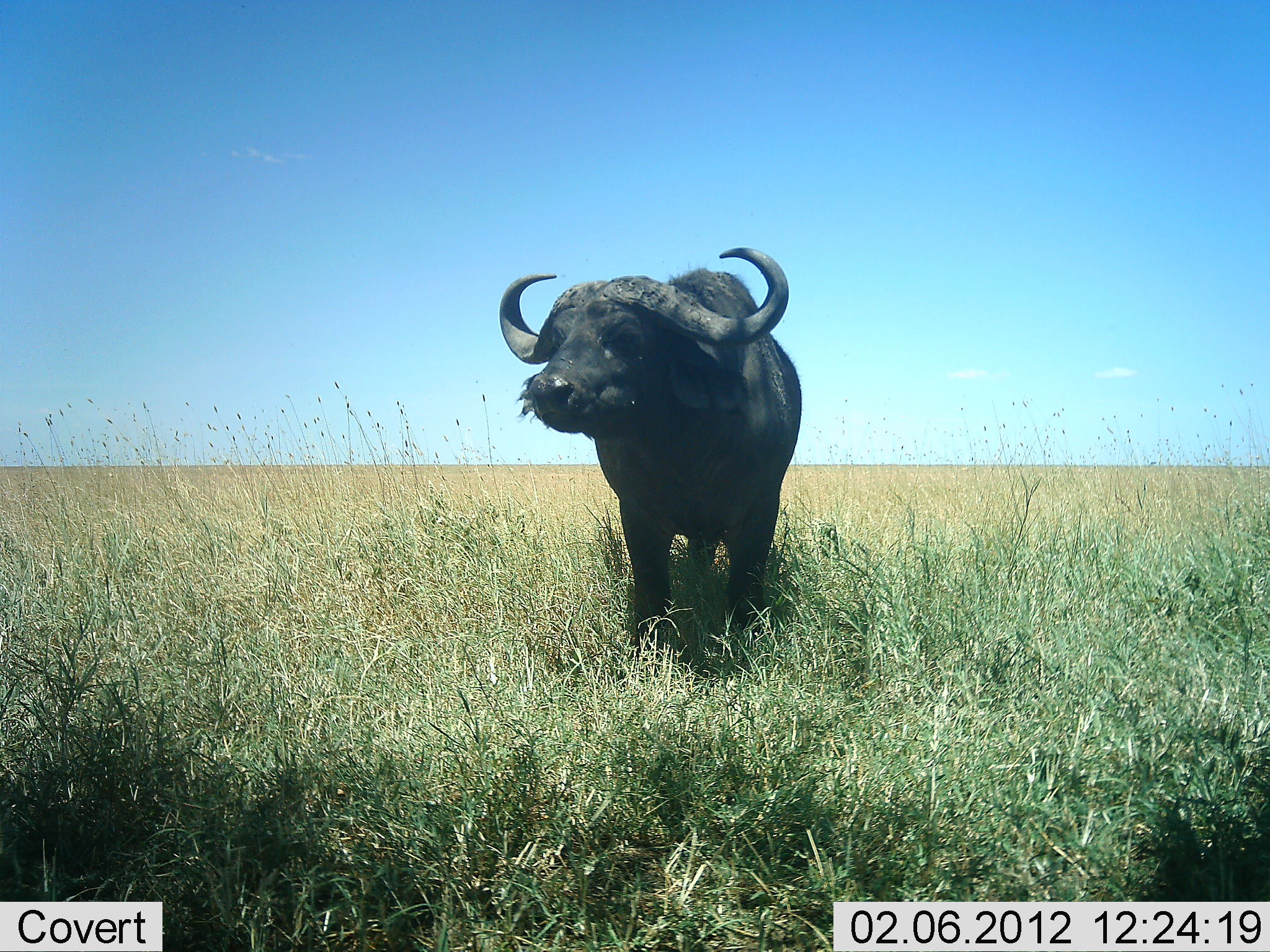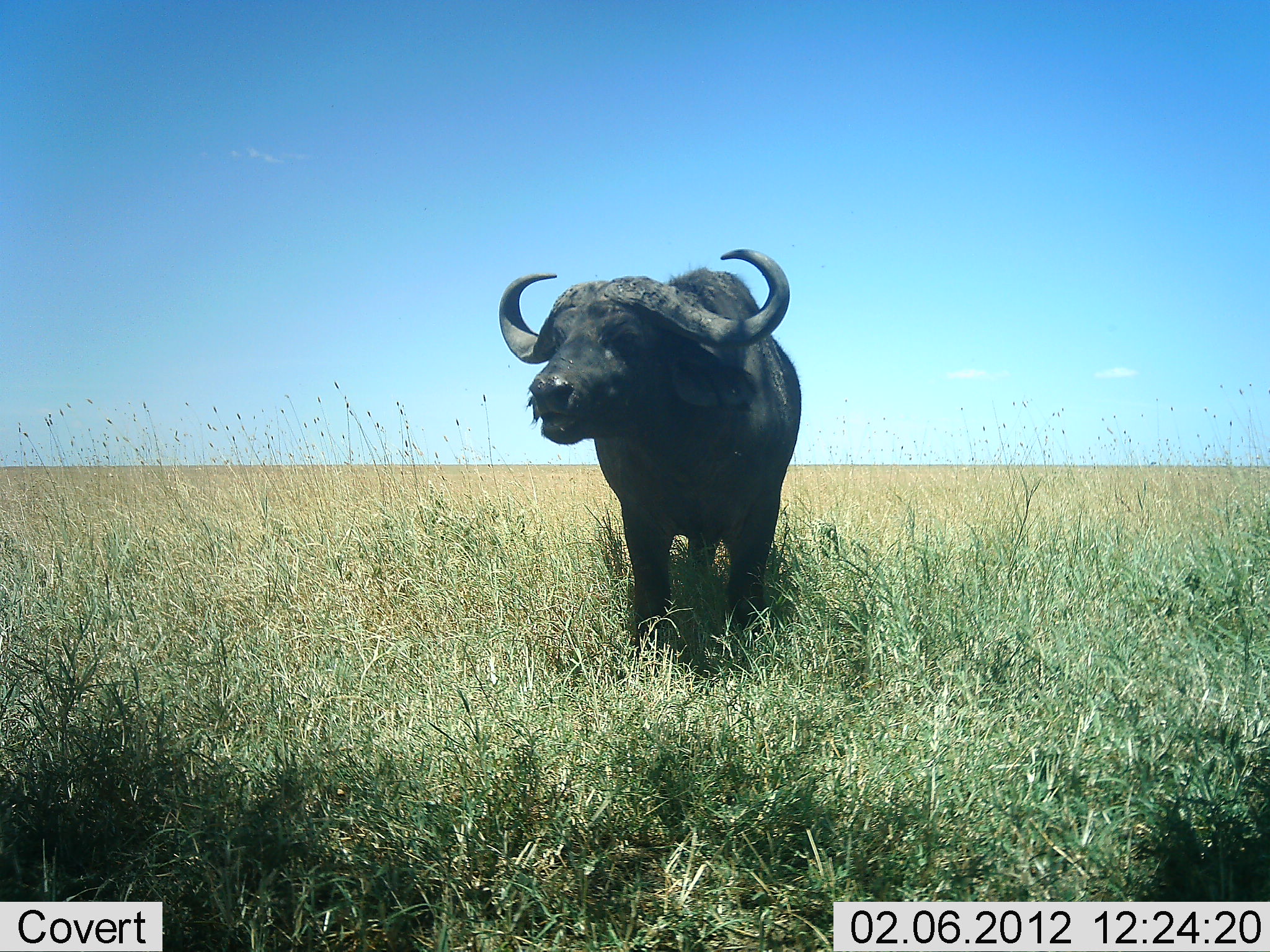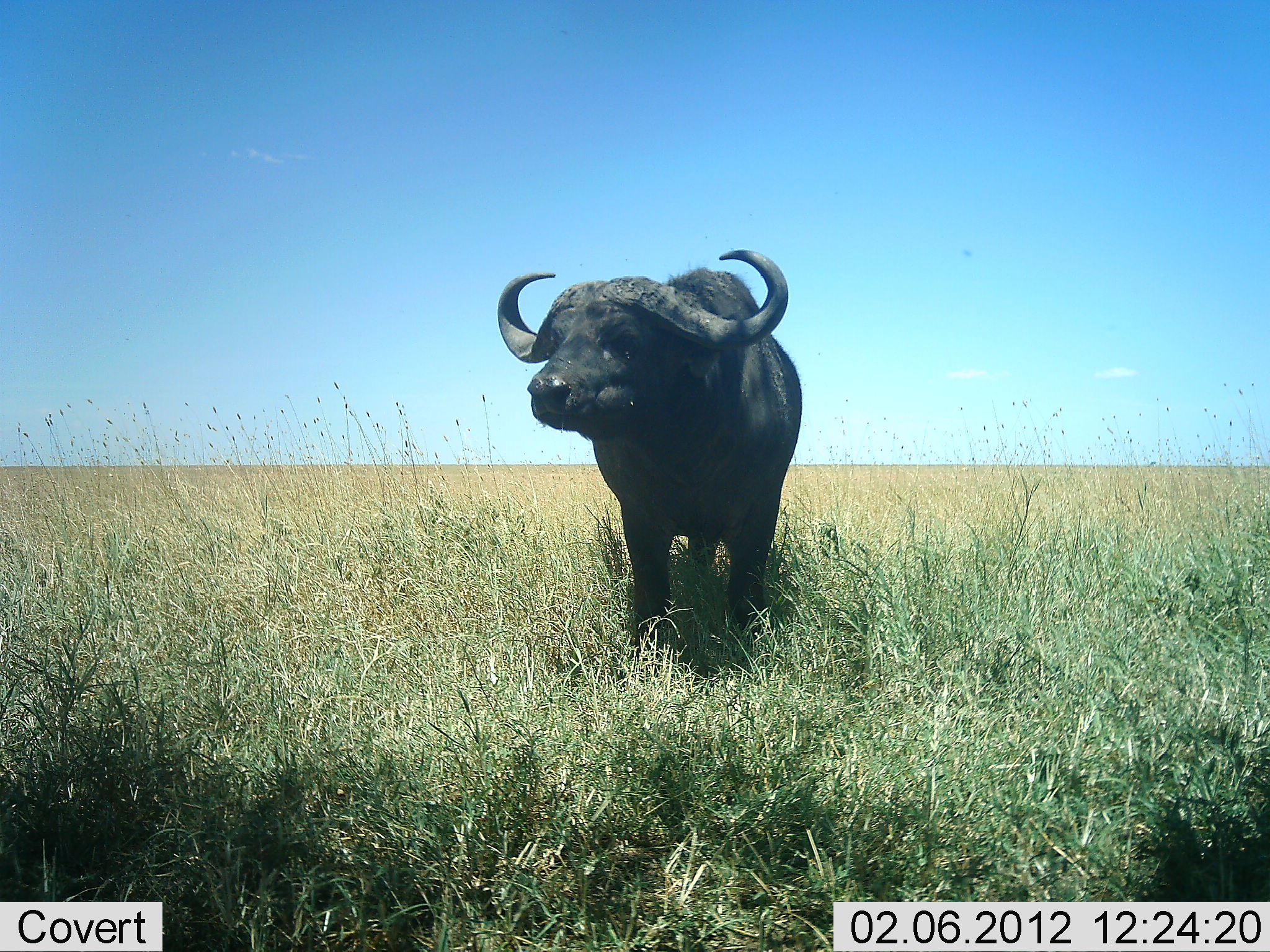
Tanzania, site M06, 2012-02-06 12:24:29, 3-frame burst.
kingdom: Animalia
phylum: Chordata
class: Mammalia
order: Artiodactyla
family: Bovidae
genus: Syncerus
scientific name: Syncerus caffer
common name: cape buffalo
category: buffalo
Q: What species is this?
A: Buffalo (cape buffalo) (Syncerus caffer).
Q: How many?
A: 1.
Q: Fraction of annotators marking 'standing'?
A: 75%.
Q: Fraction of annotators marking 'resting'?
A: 0%.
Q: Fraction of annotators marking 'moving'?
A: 5%.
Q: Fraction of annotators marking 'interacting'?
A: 5%.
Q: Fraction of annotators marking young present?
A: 0%.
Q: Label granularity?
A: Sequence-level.